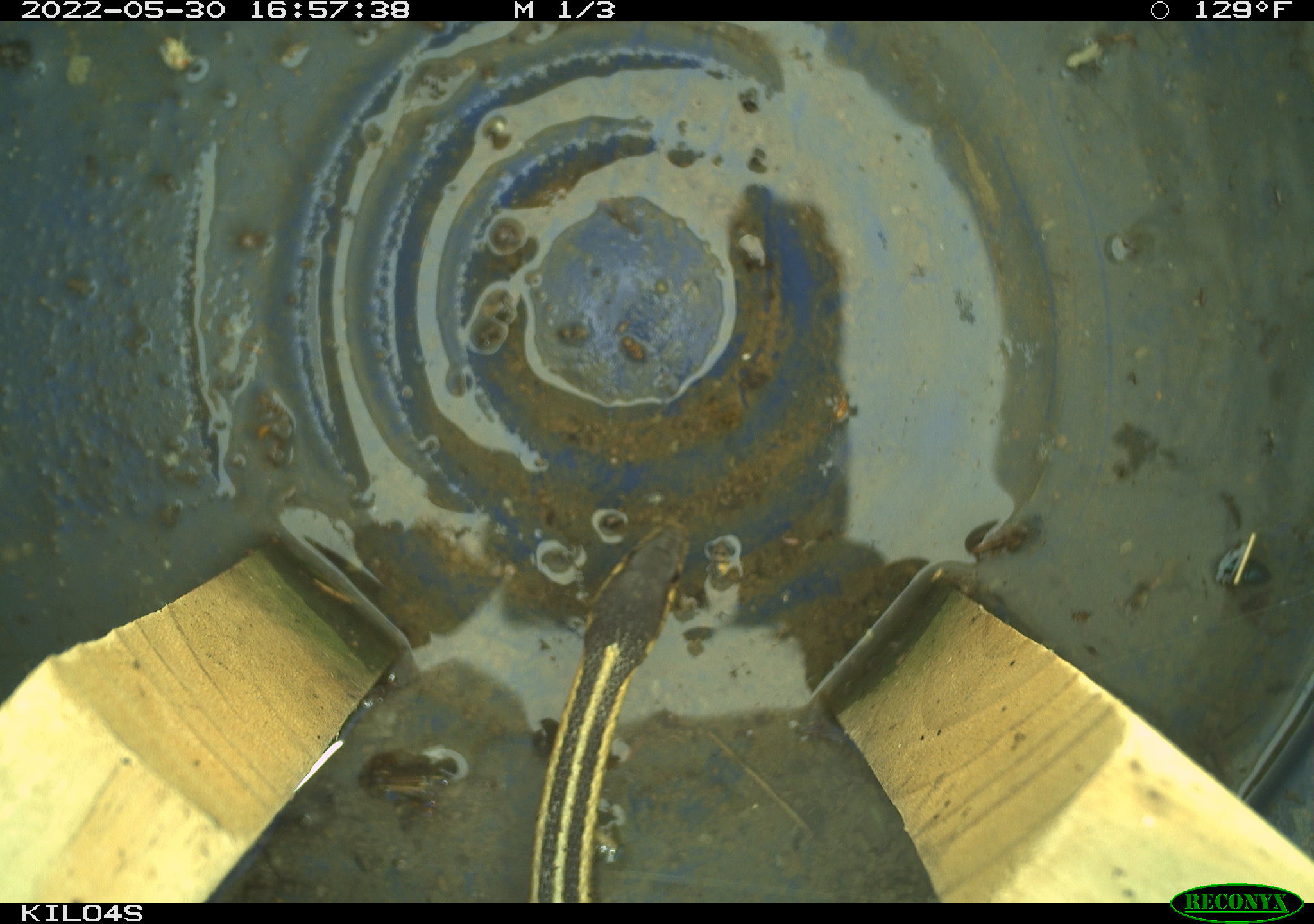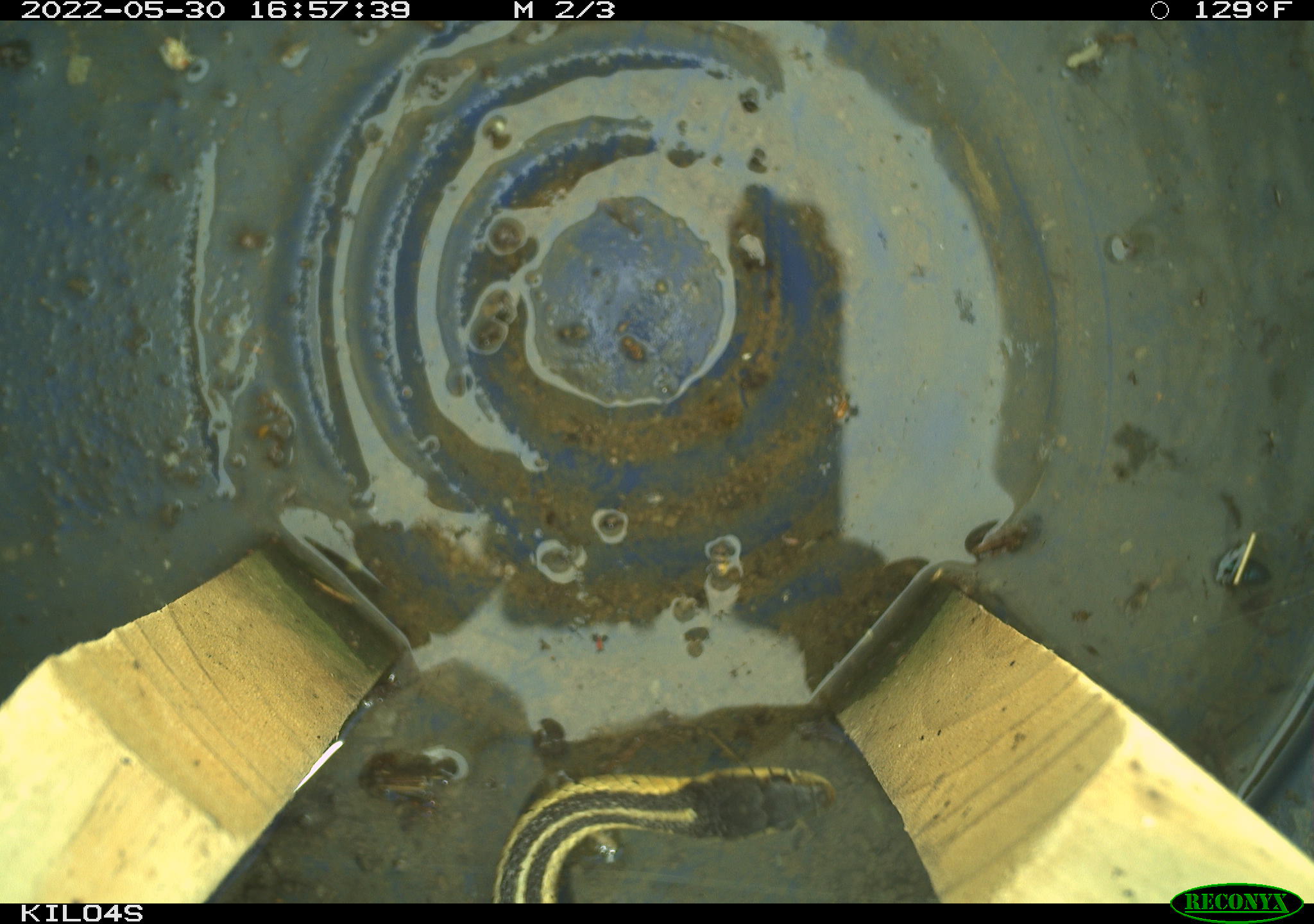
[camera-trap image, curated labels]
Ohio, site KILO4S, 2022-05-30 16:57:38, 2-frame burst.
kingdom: Animalia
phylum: Chordata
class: Reptilia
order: Squamata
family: Colubridae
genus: Thamnophis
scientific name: Thamnophis sirtalis sirtalis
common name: eastern gartersnake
Eastern gartersnake (Thamnophis sirtalis sirtalis).